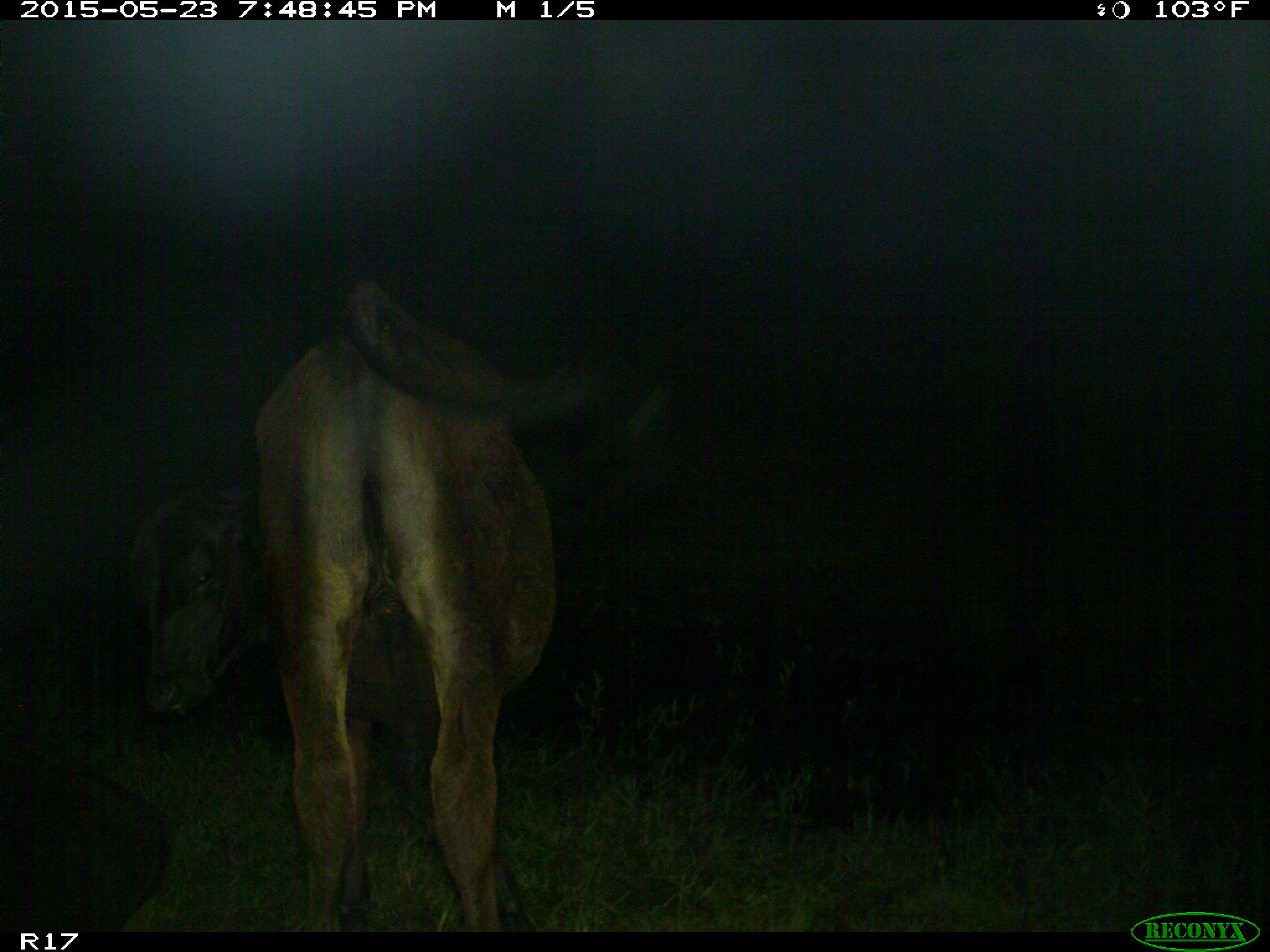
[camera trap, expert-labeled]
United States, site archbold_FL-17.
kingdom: Animalia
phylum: Chordata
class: Mammalia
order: Artiodactyla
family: Bovidae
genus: Bos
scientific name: Bos taurus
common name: domestic cow